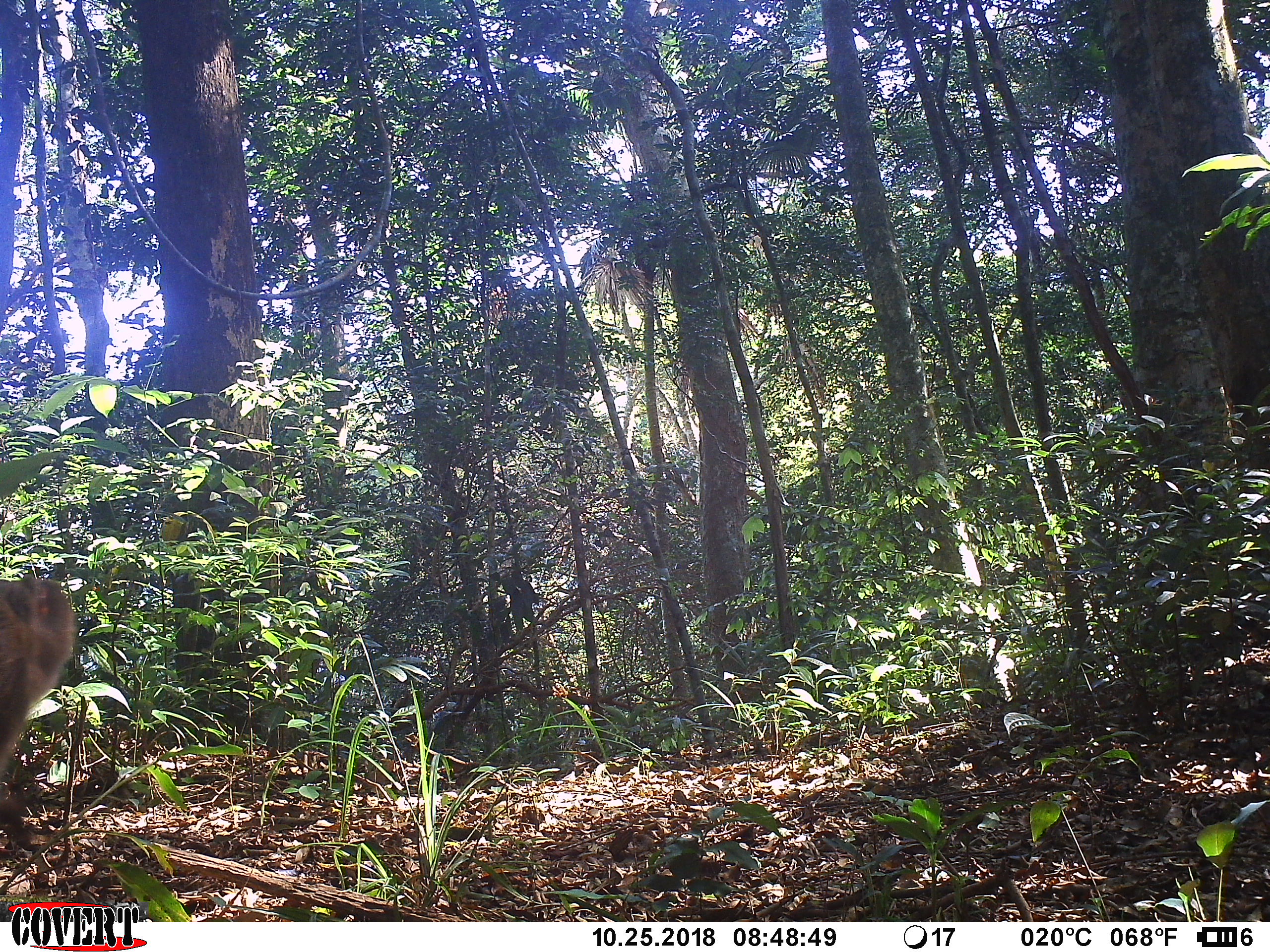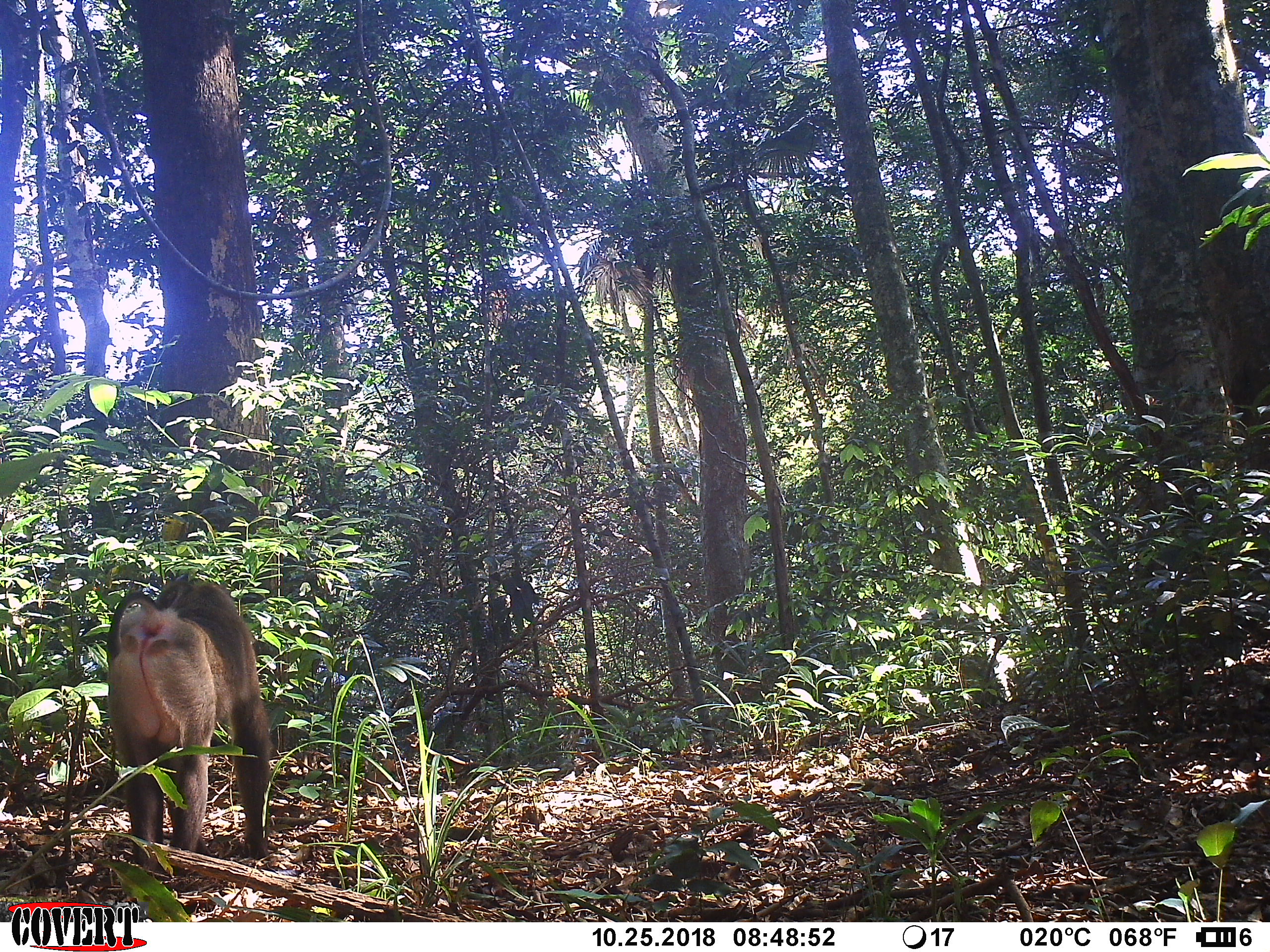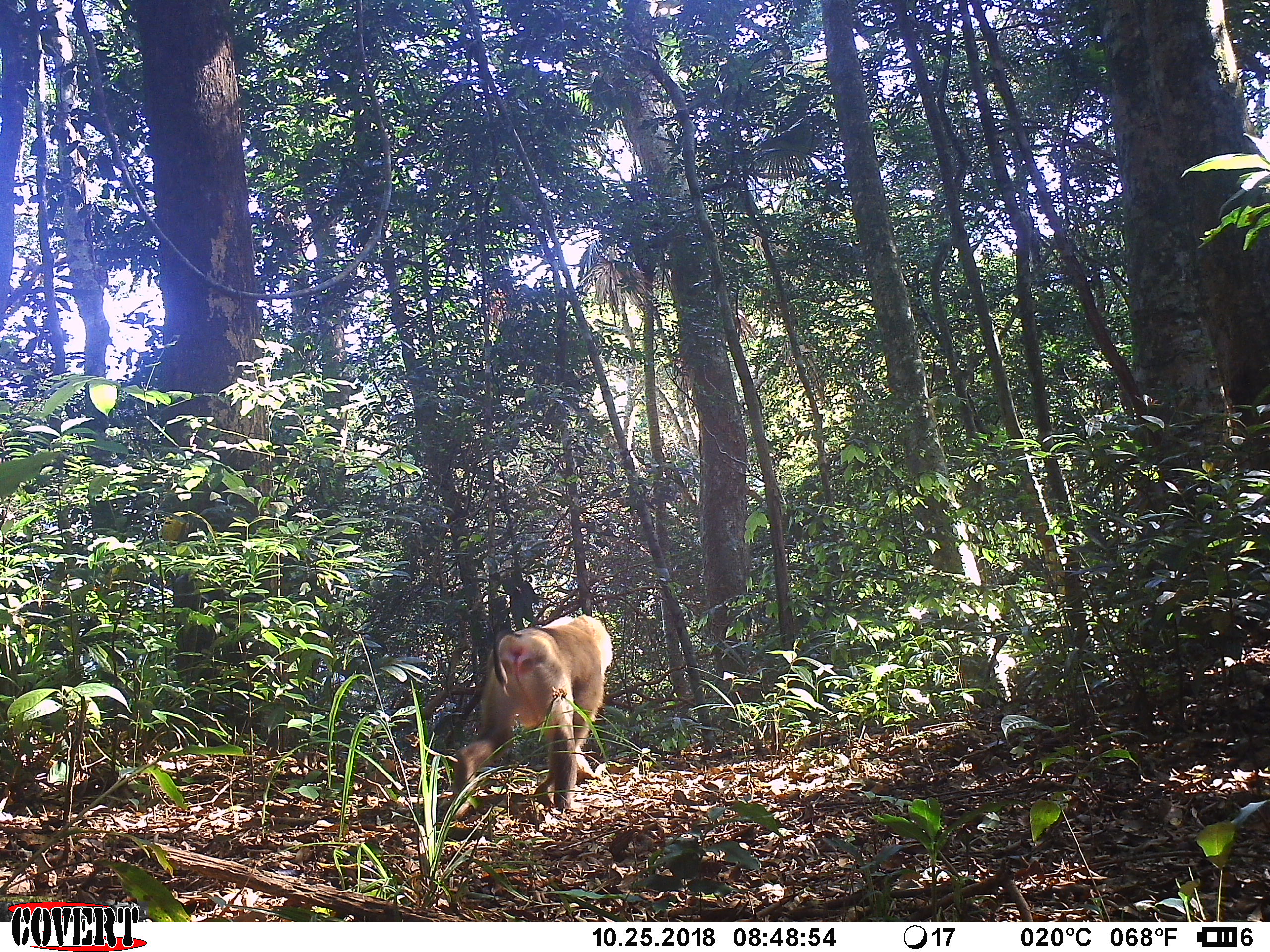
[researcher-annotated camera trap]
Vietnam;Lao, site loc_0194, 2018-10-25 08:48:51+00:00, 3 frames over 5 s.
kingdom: Animalia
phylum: Chordata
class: Mammalia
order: Primates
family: Cercopithecidae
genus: Macaca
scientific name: Macaca nemestrina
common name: pig-tailed macaque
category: pig tailed macaque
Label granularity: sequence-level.